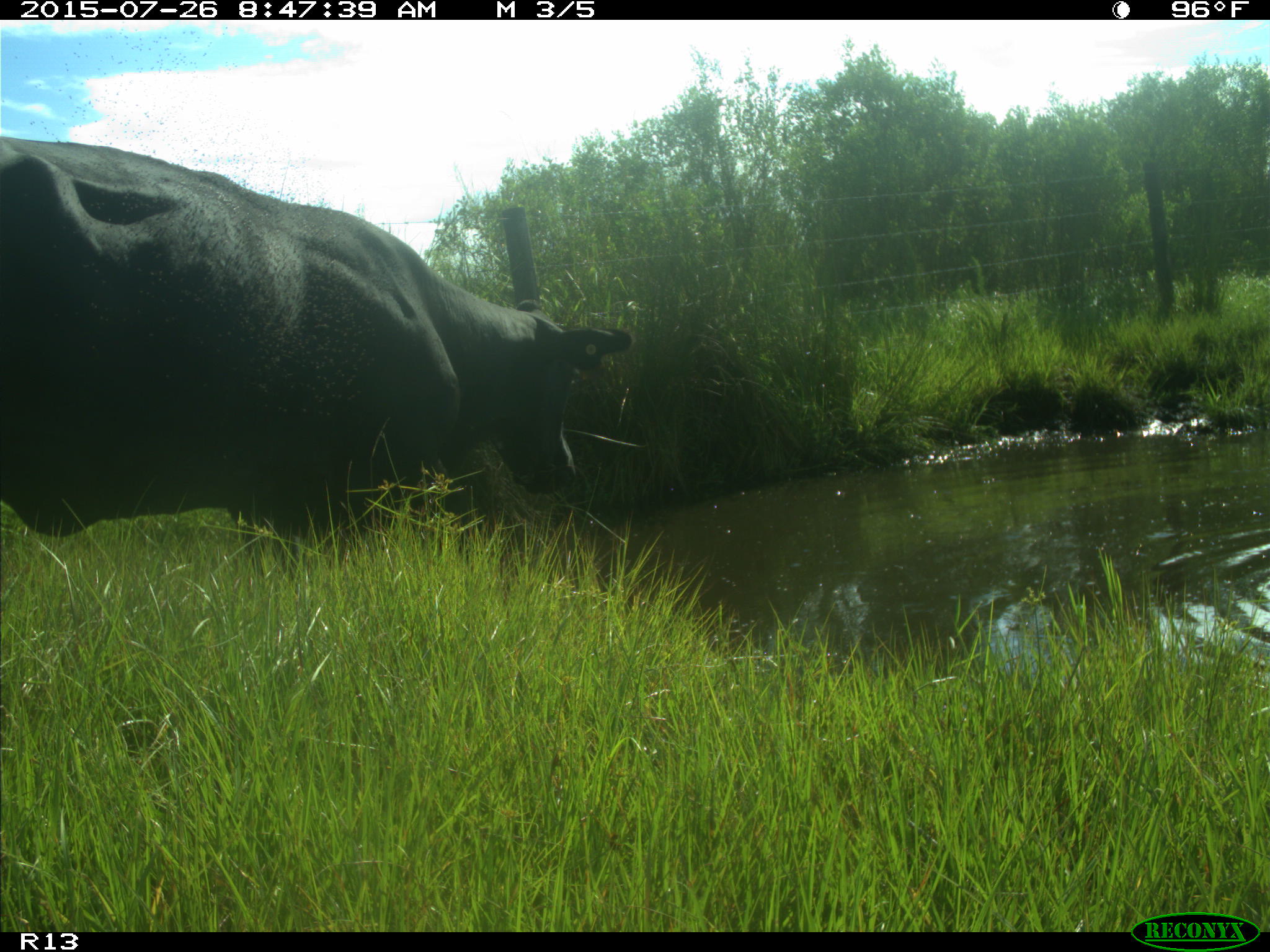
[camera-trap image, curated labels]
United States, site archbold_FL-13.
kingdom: Animalia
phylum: Chordata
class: Mammalia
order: Artiodactyla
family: Bovidae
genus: Bos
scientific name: Bos taurus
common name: domestic cow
Bos taurus (domestic cow).